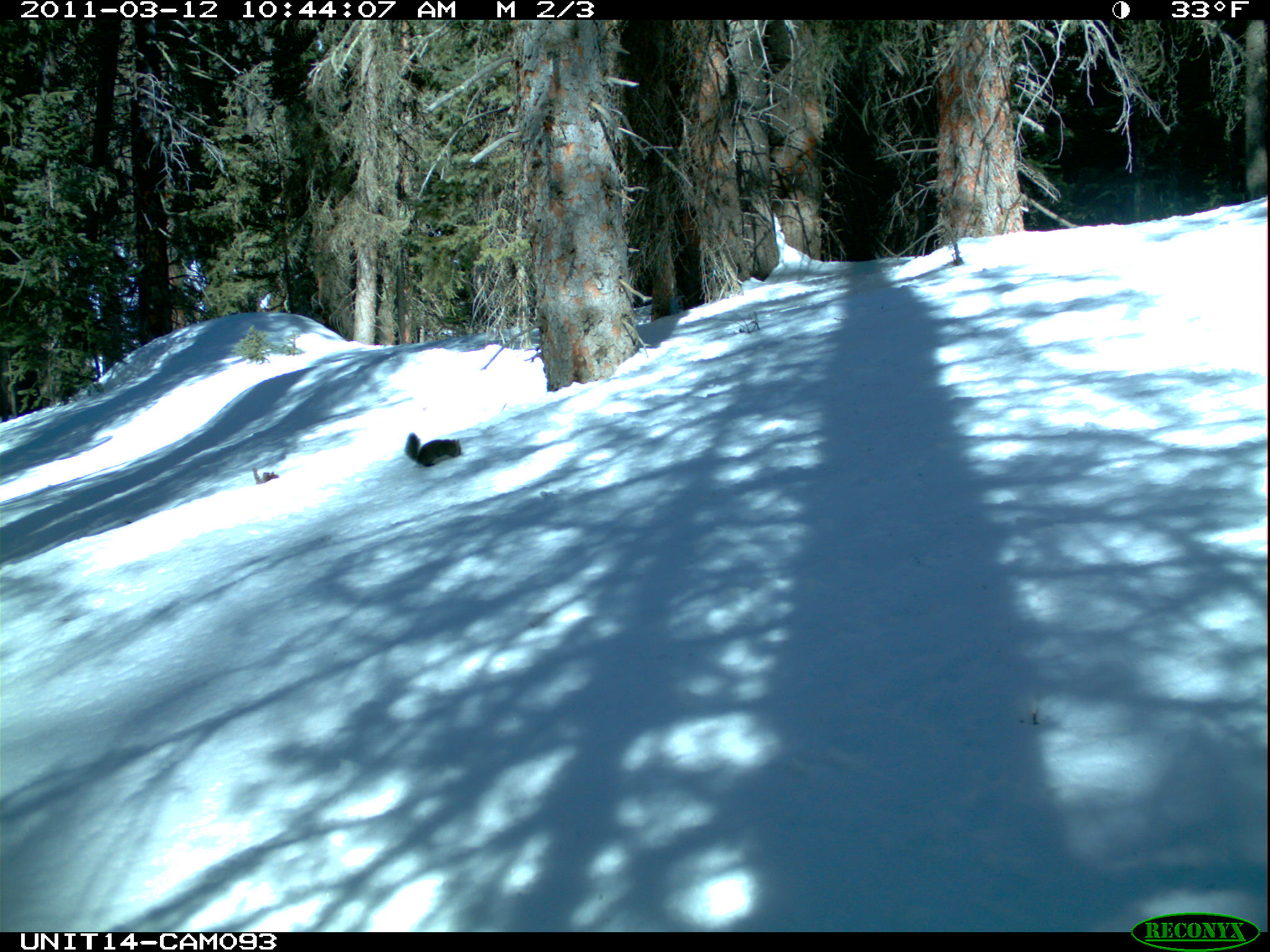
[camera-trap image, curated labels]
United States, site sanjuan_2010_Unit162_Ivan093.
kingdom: Animalia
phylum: Chordata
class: Mammalia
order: Rodentia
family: Sciuridae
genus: Tamiasciurus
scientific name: Tamiasciurus hudsonicus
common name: american red squirrel